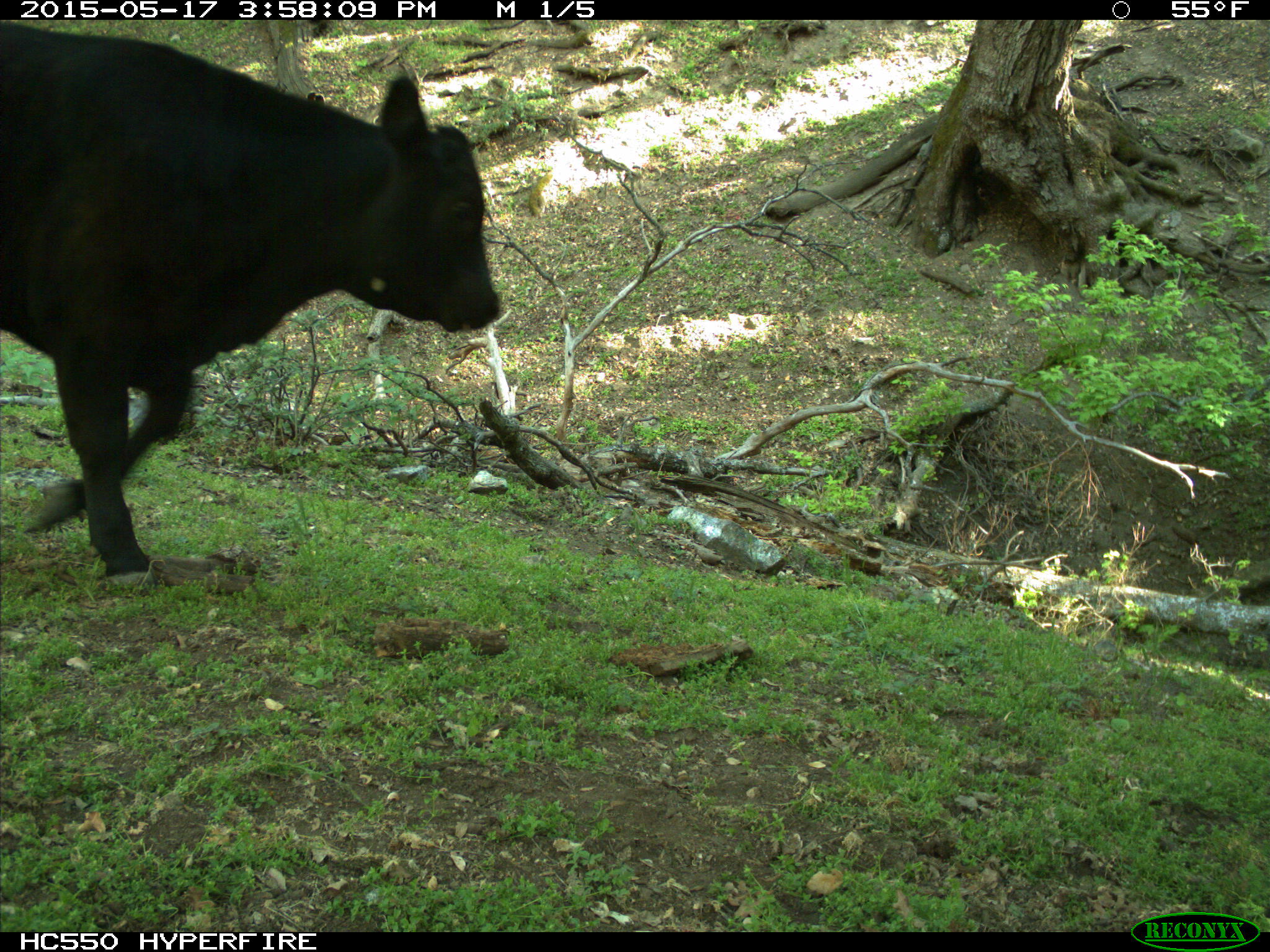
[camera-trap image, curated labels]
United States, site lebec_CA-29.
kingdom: Animalia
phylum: Chordata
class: Mammalia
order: Artiodactyla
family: Bovidae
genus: Bos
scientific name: Bos taurus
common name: domestic cow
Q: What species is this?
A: Bos taurus (domestic cow).